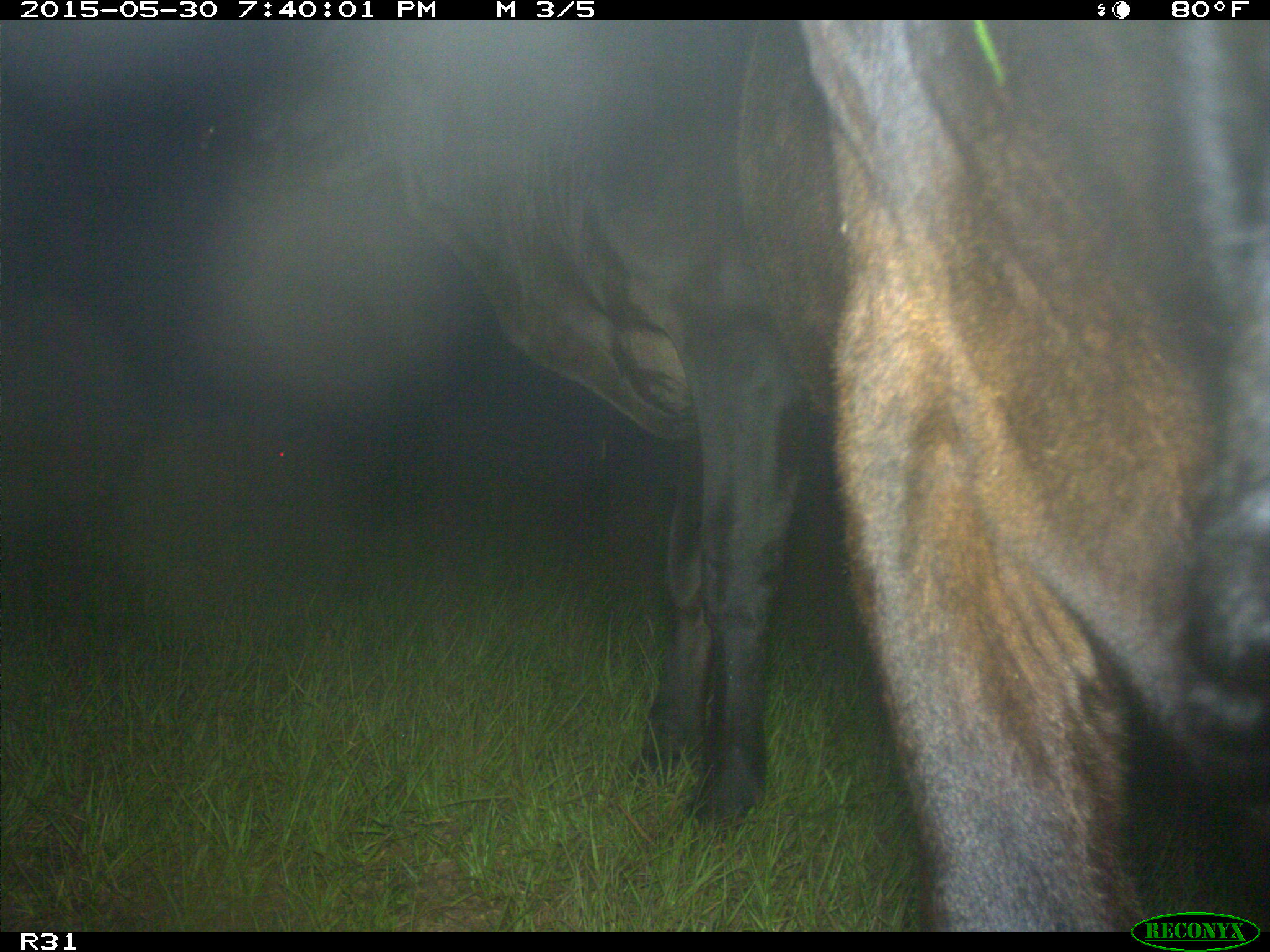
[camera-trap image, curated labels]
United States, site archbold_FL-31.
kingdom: Animalia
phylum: Chordata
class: Mammalia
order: Artiodactyla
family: Bovidae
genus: Bos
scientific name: Bos taurus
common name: domestic cow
Bos taurus (domestic cow).